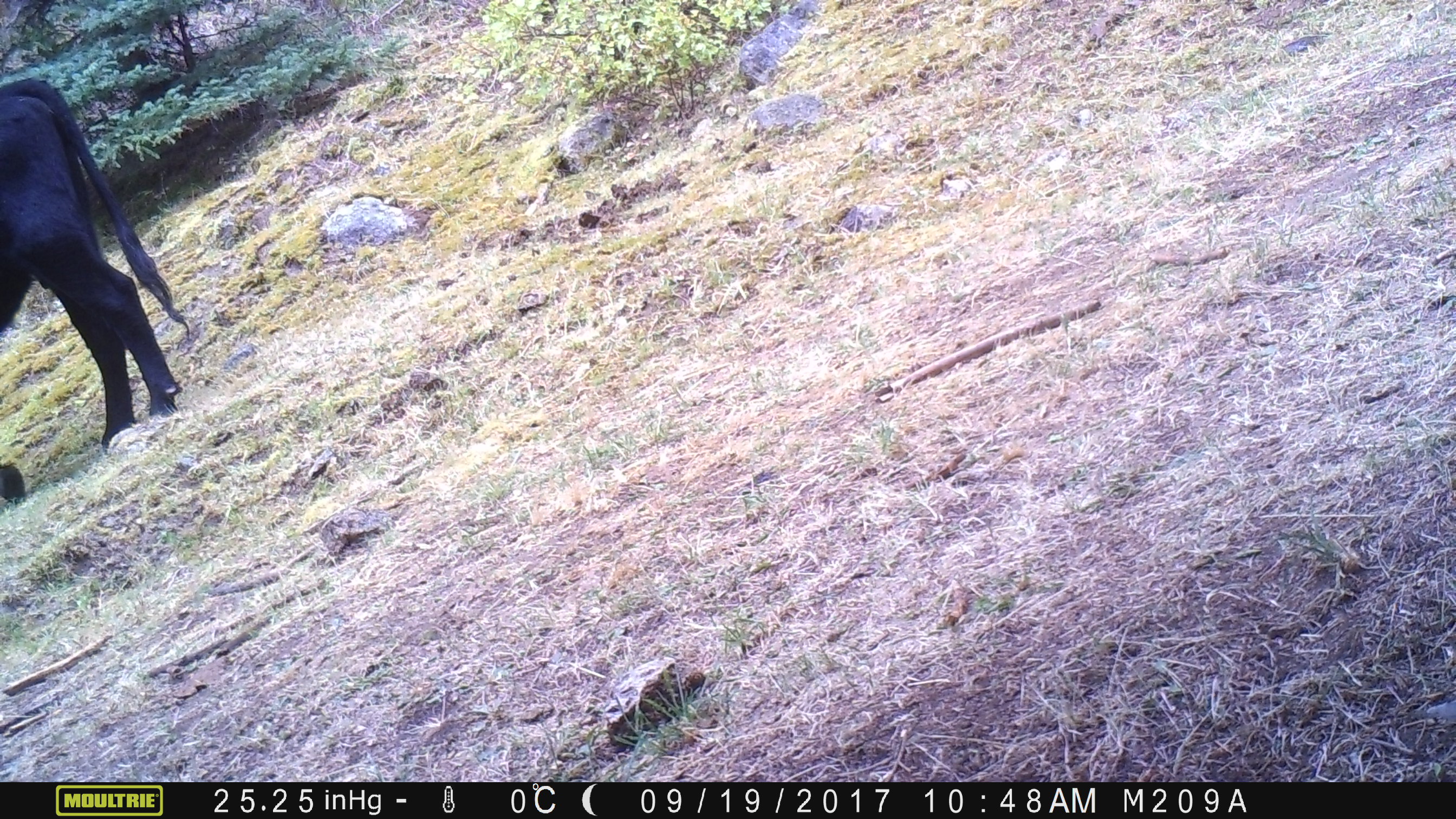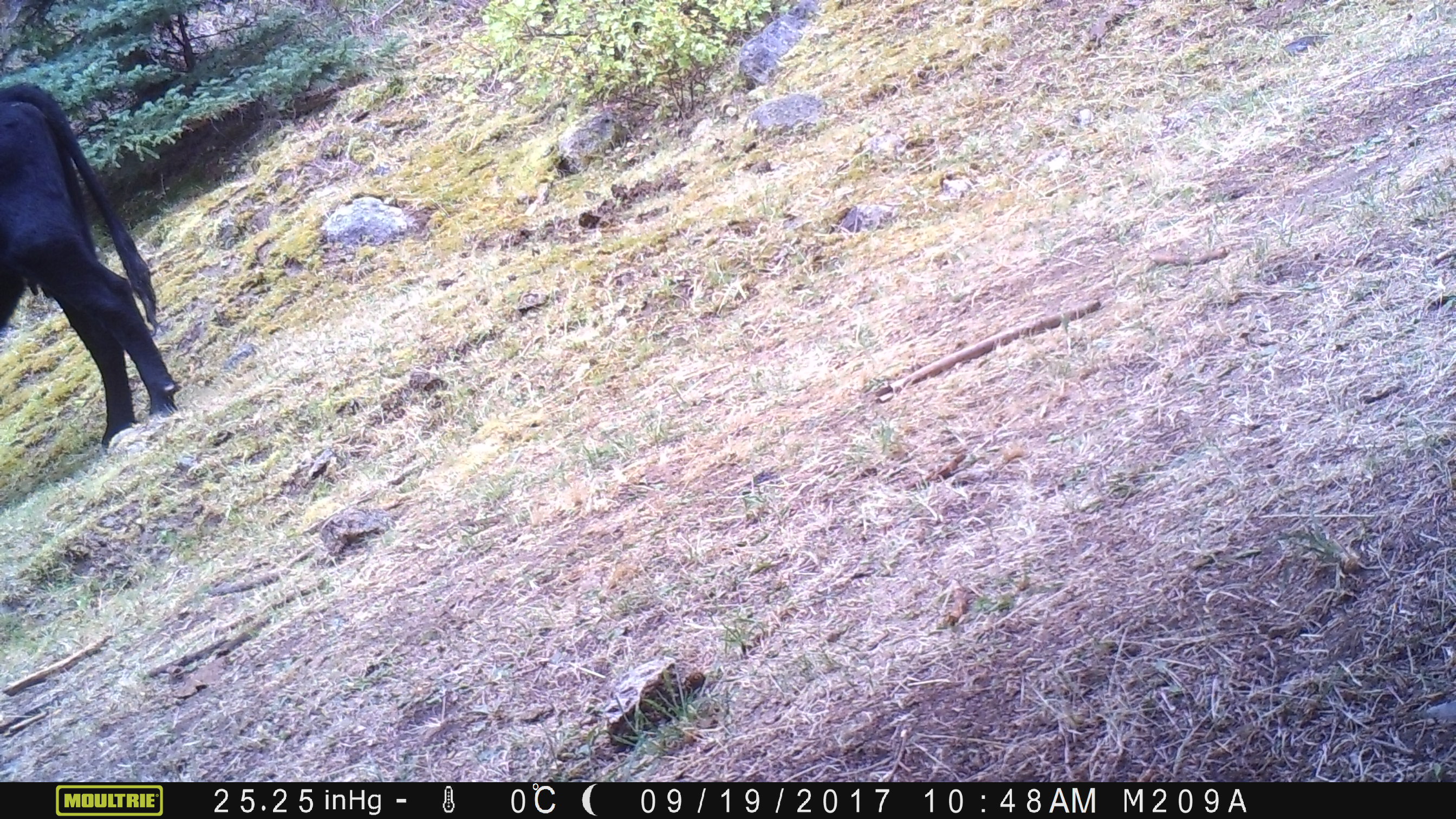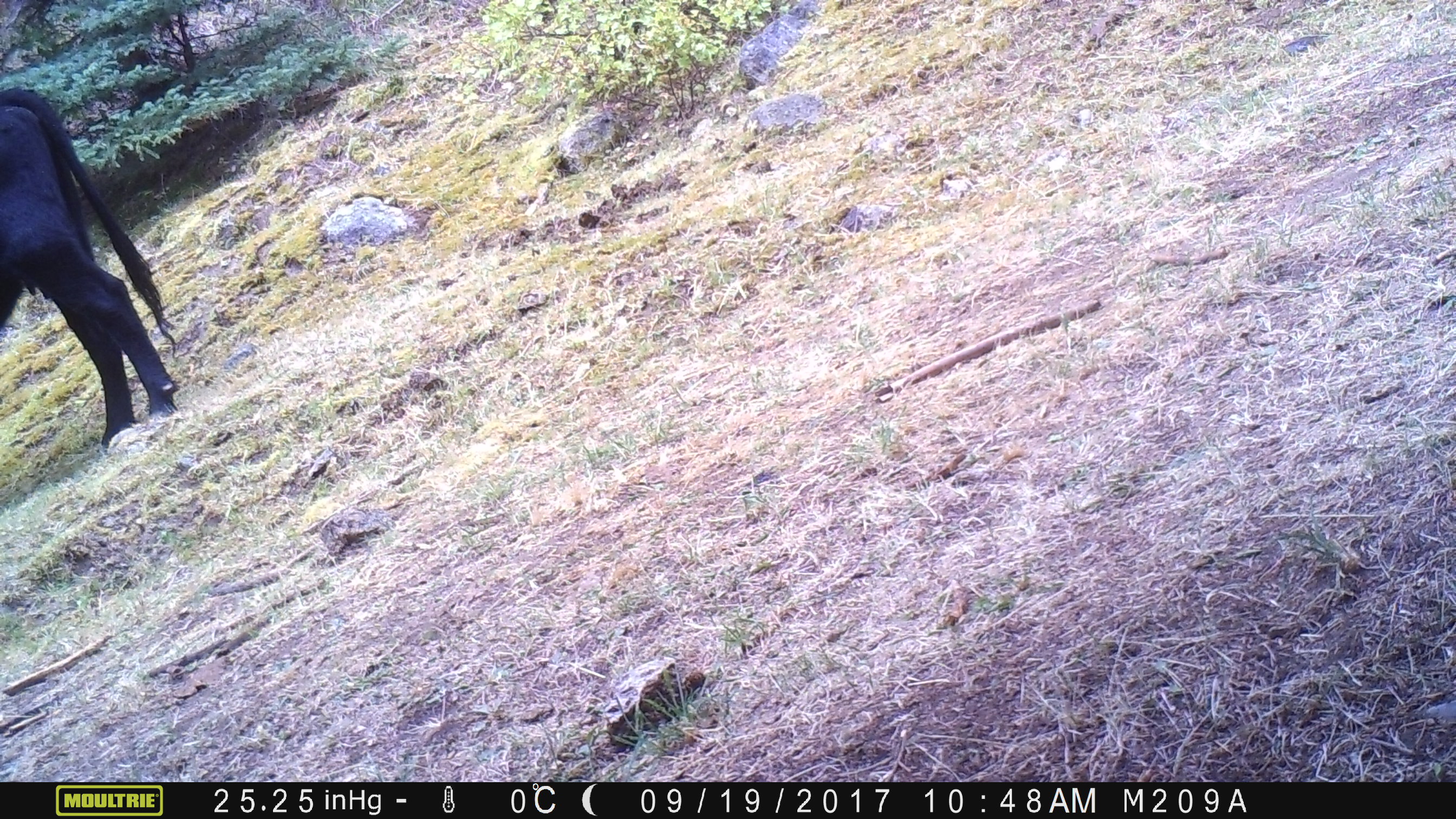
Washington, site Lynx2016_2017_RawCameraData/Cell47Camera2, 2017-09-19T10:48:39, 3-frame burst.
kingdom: Animalia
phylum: Chordata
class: Mammalia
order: Artiodactyla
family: Bovidae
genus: Bos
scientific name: Bos taurus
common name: domestic cattle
Domestic cattle (Bos taurus). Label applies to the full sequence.